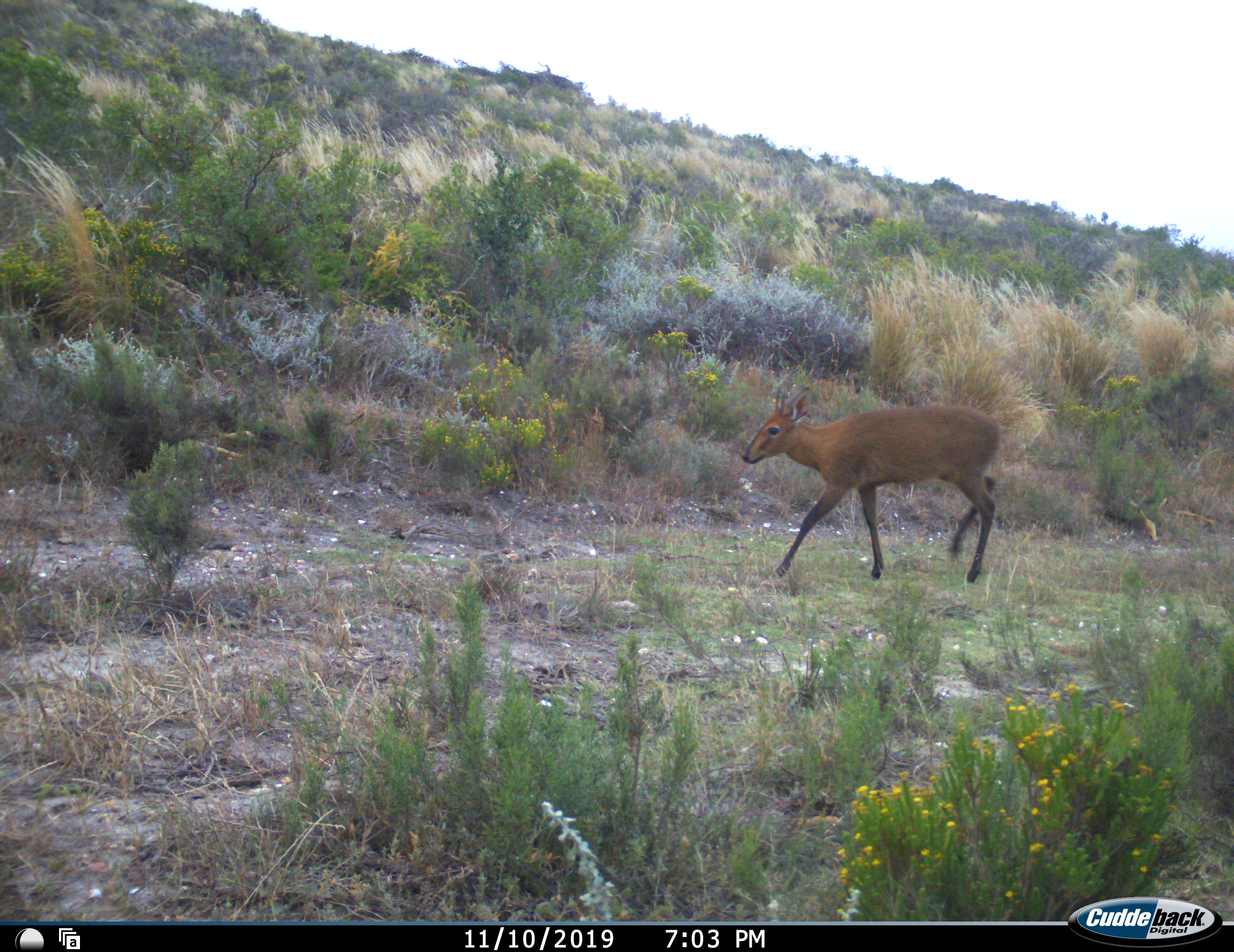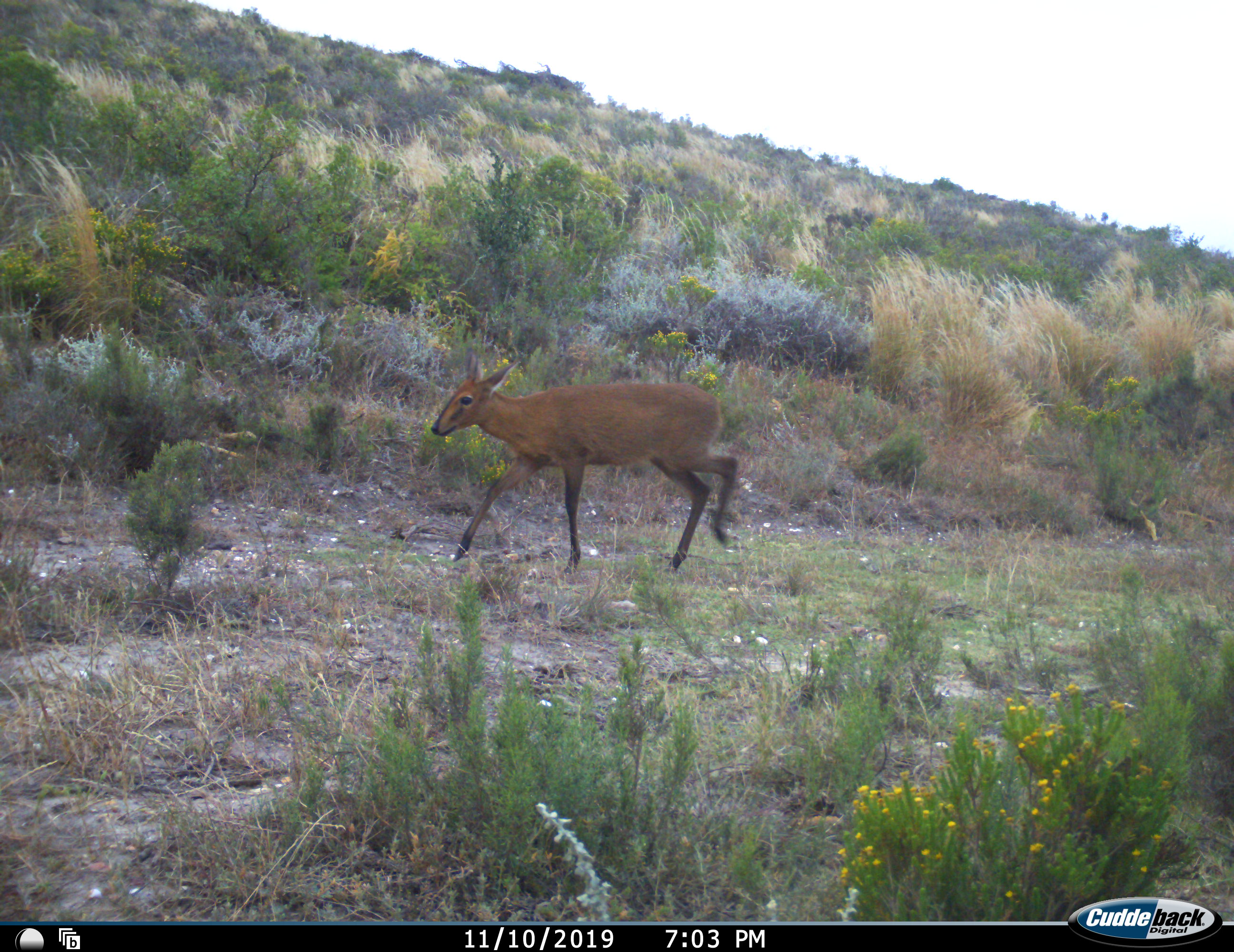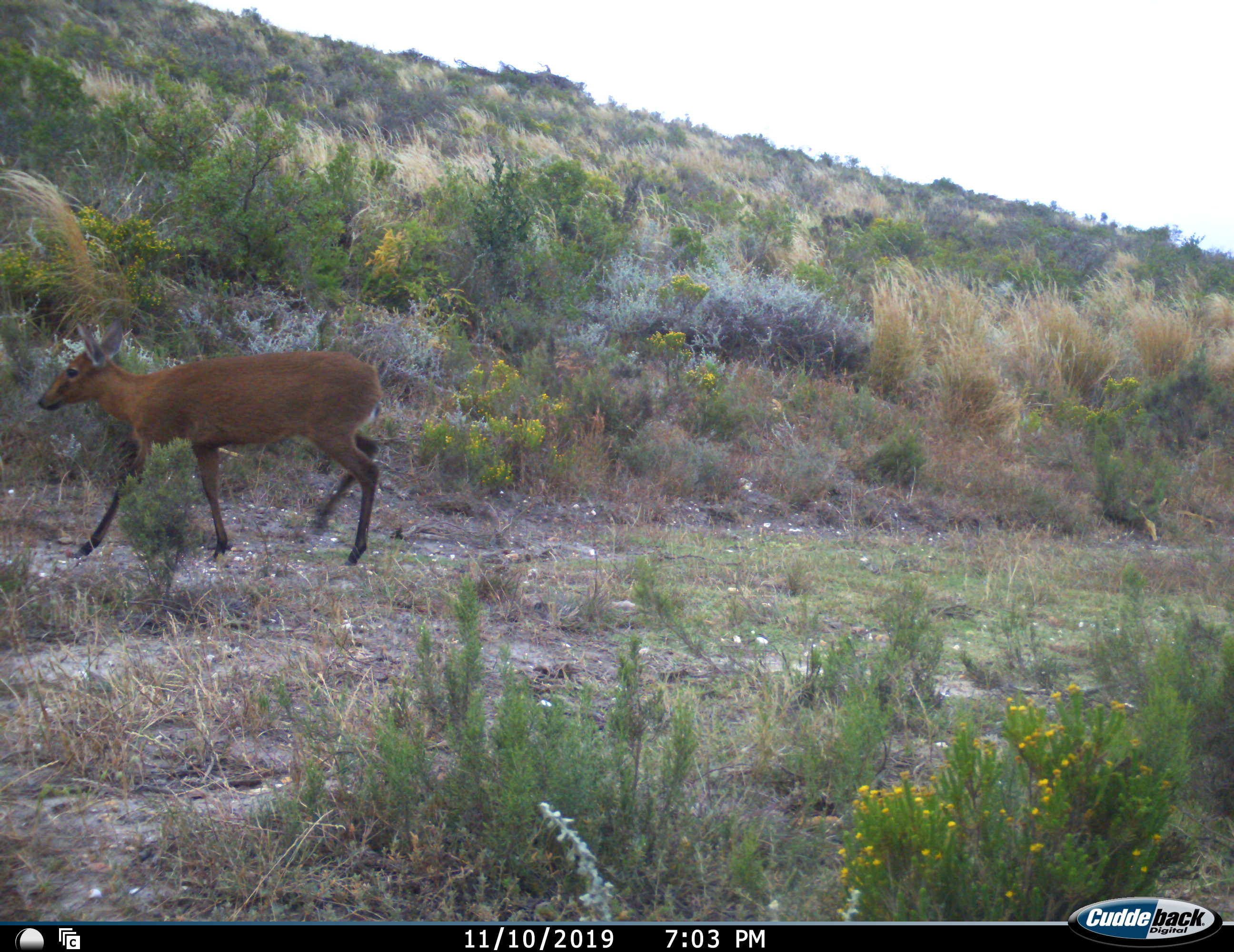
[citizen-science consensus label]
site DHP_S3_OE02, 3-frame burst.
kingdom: Animalia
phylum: Chordata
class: Mammalia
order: Artiodactyla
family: Bovidae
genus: Sylvicapra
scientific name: Sylvicapra grimmia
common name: common duiker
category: duikercommongrey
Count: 1.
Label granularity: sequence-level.